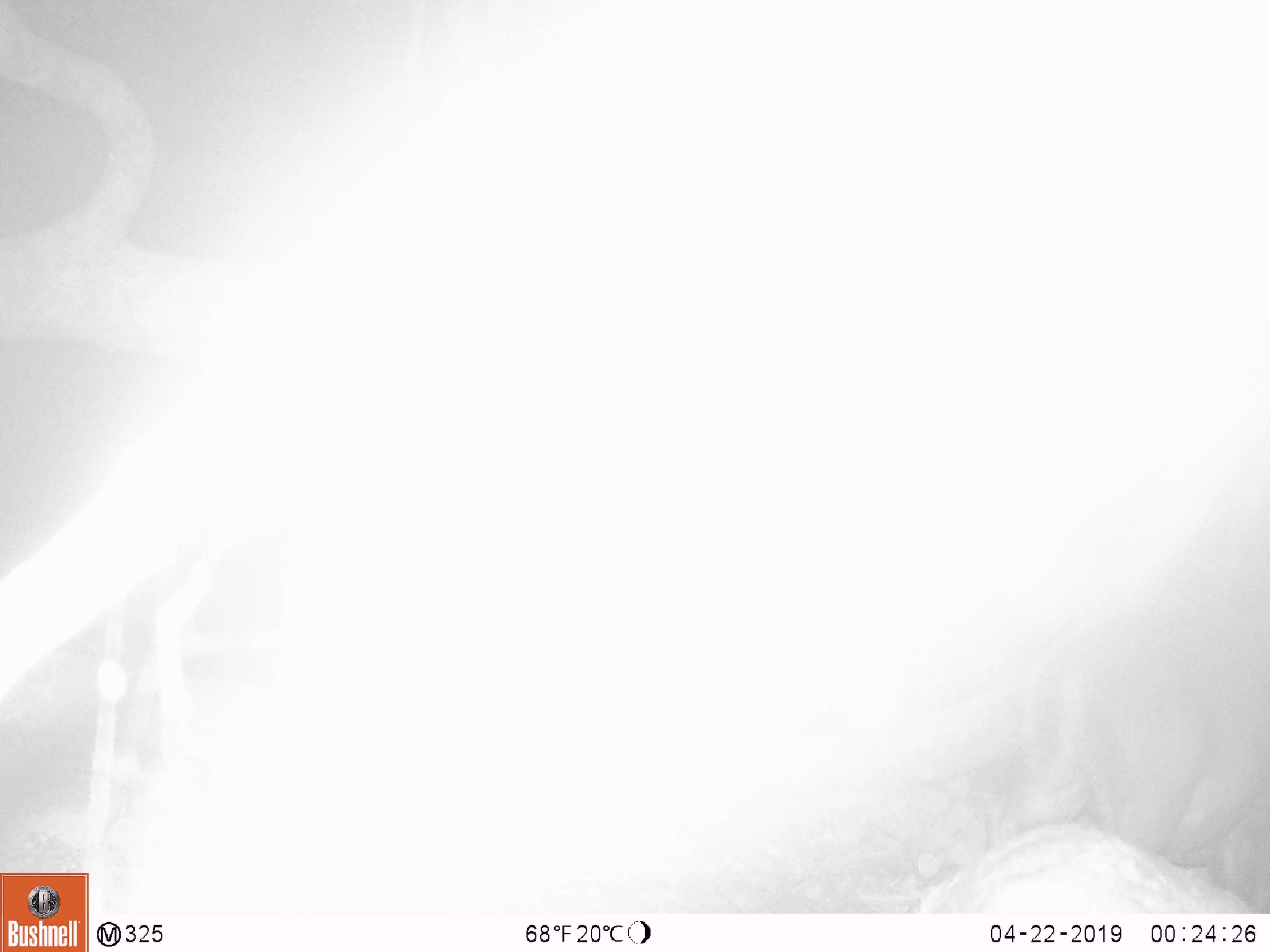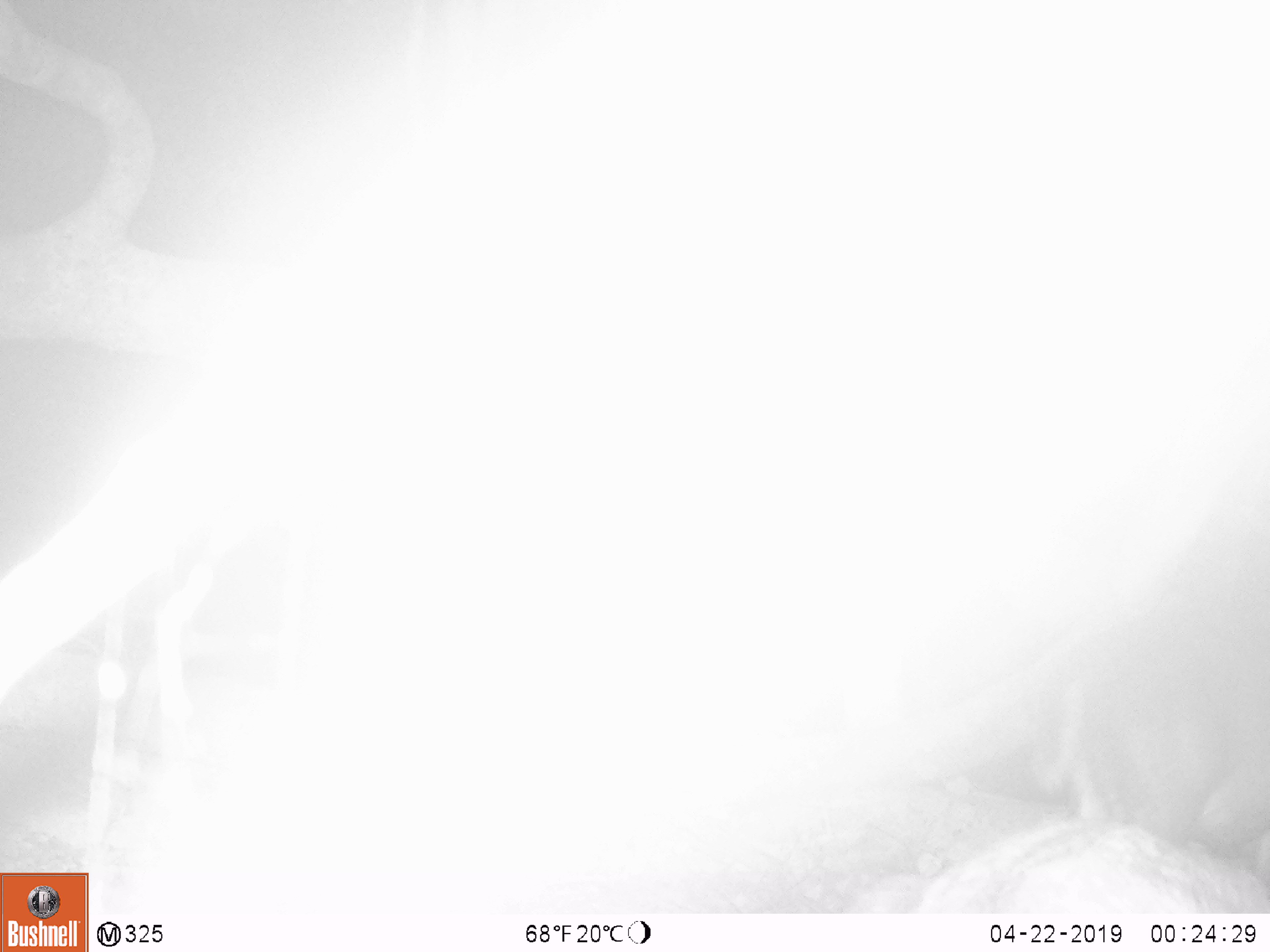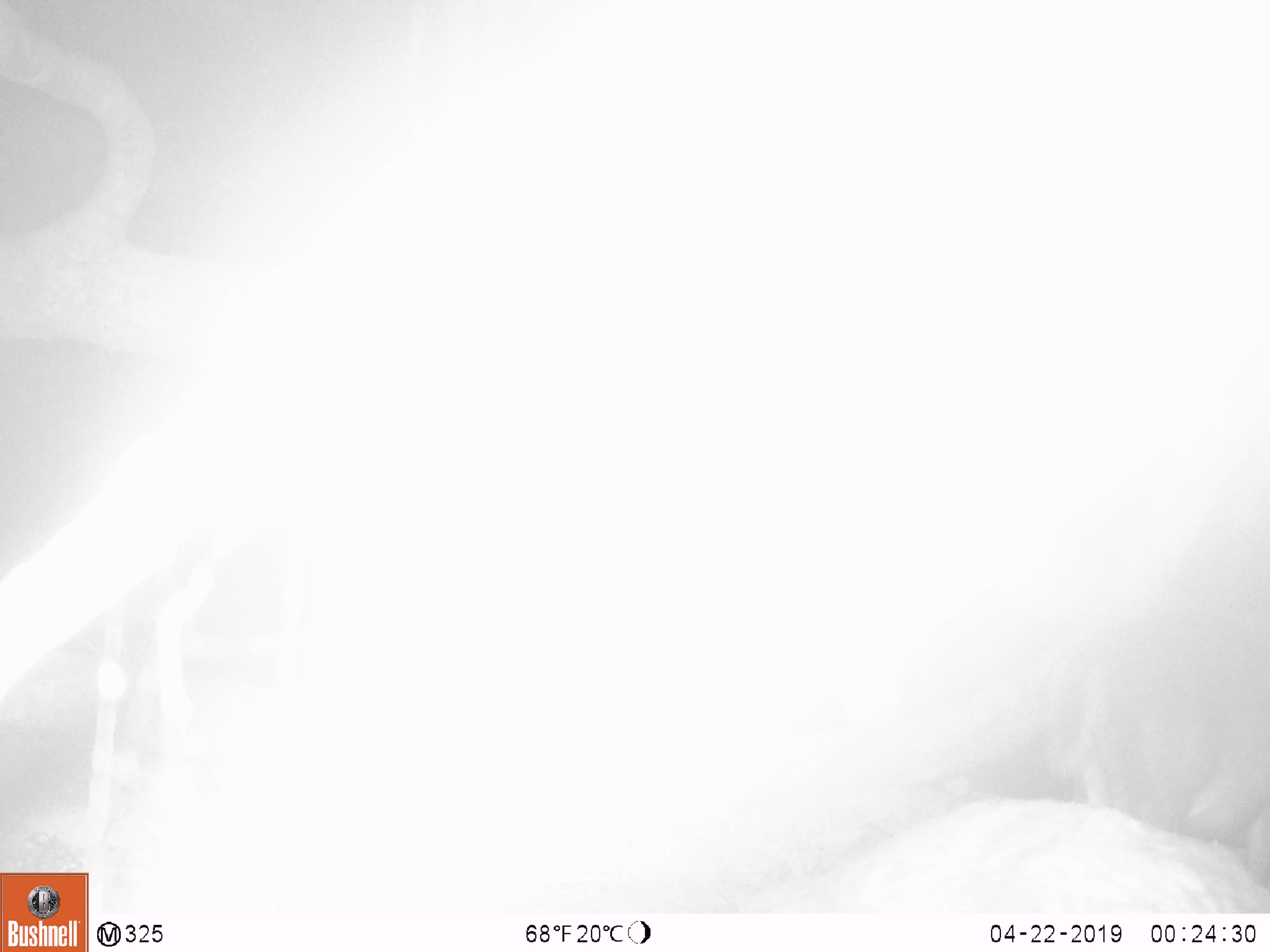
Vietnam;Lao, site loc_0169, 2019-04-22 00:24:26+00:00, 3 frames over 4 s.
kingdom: Animalia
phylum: Chordata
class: Mammalia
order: Artiodactyla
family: Cervidae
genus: Muntiacus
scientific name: Muntiacus rooseveltorum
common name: roosevelt's muntjac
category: roosevelts muntjac group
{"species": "roosevelts muntjac group (roosevelt's muntjac) (Muntiacus rooseveltorum)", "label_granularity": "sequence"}